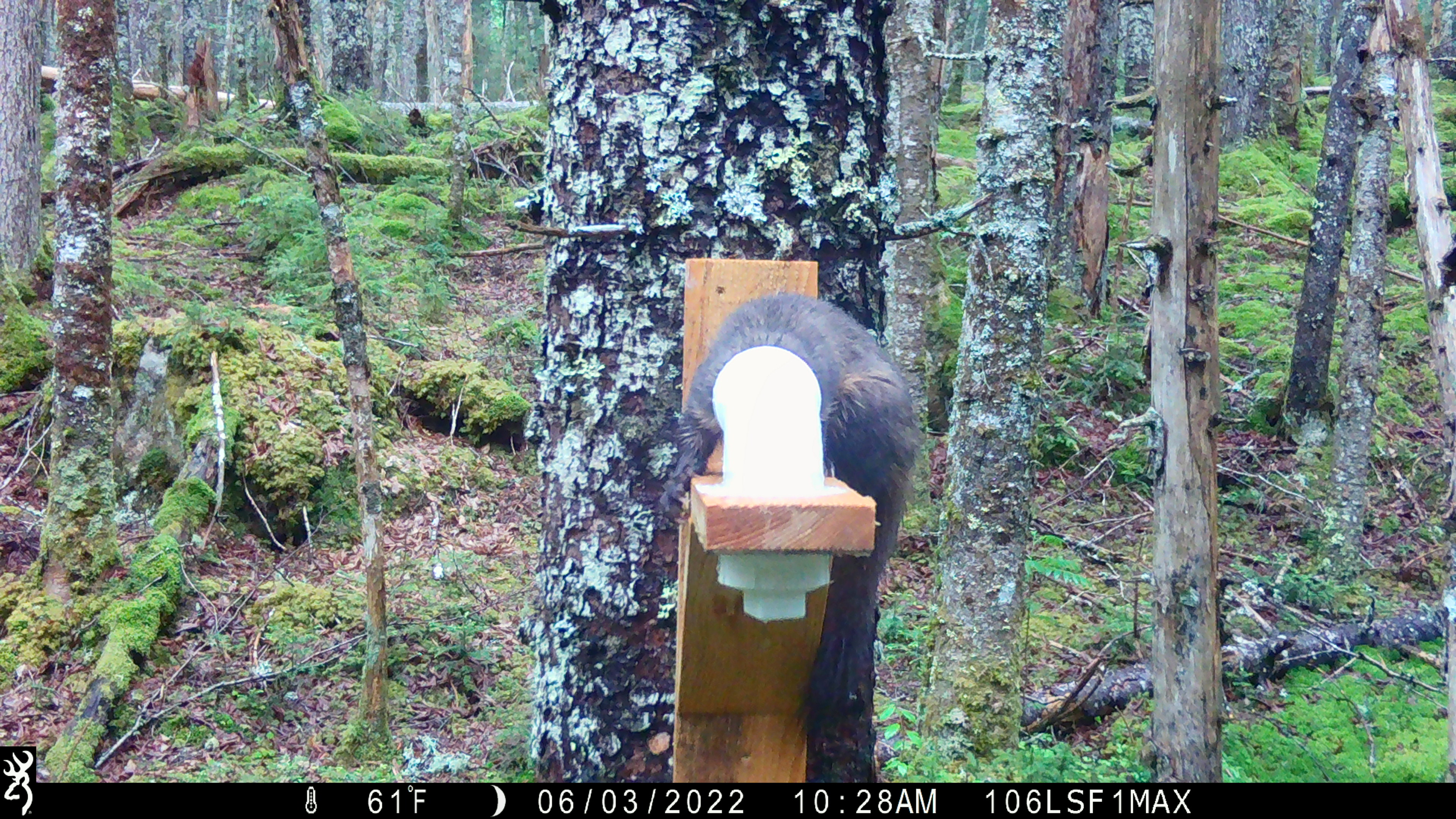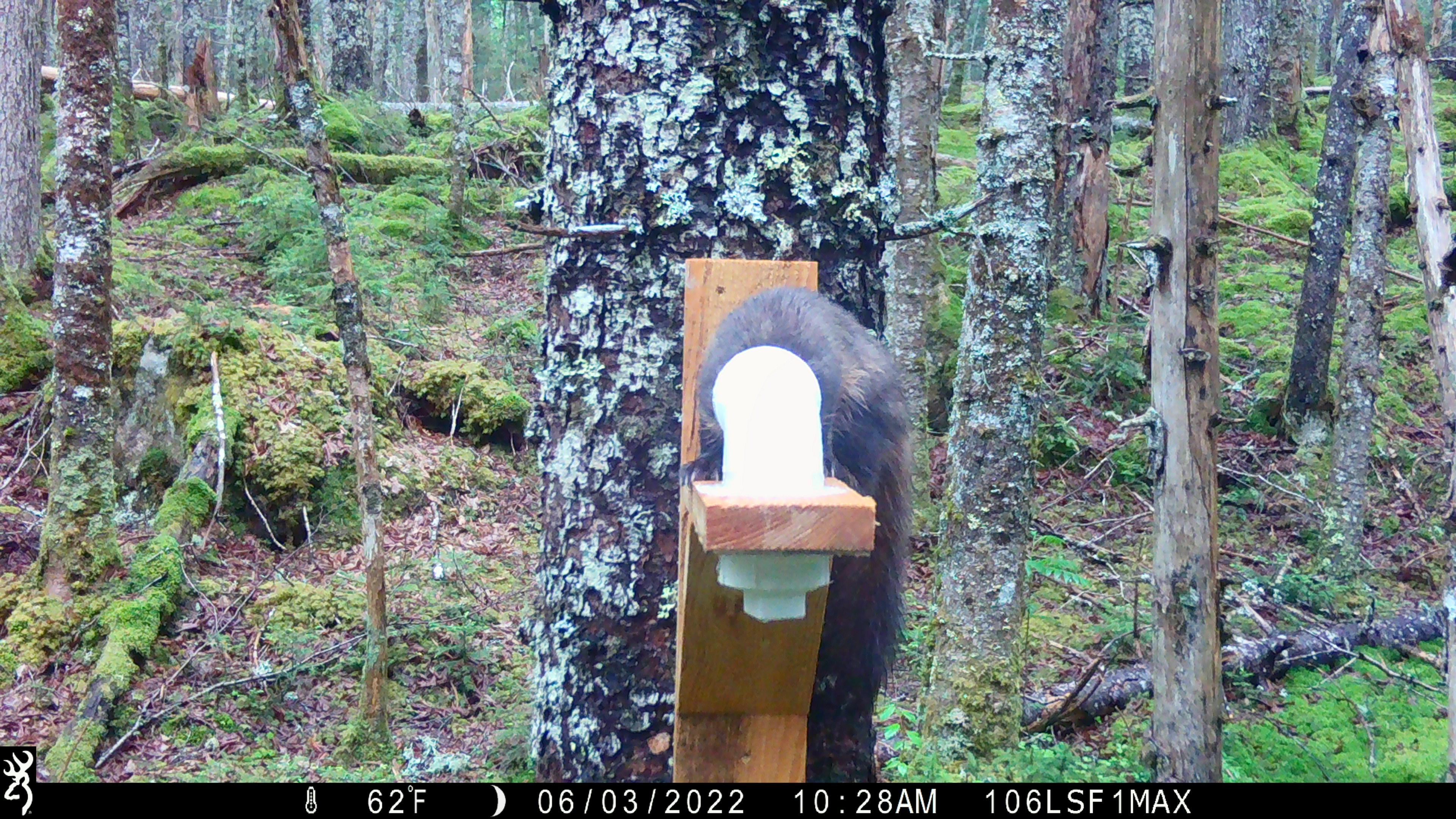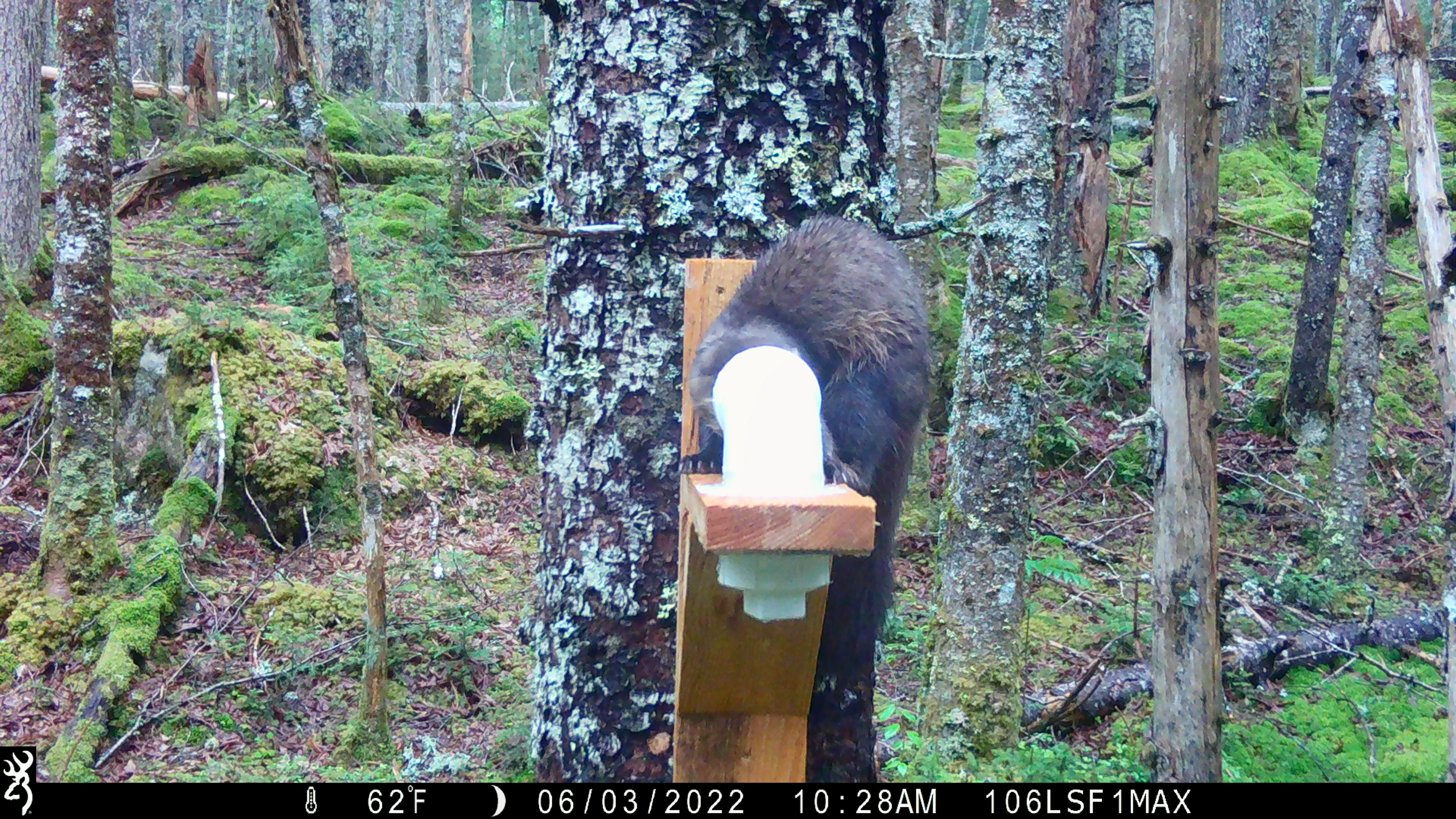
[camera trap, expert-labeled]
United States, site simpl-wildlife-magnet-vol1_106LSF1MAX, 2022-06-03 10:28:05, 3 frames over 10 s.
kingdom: Animalia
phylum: Chordata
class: Mammalia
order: Carnivora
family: Mustelidae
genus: Martes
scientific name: Martes americana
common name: american marten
American marten (Martes americana).